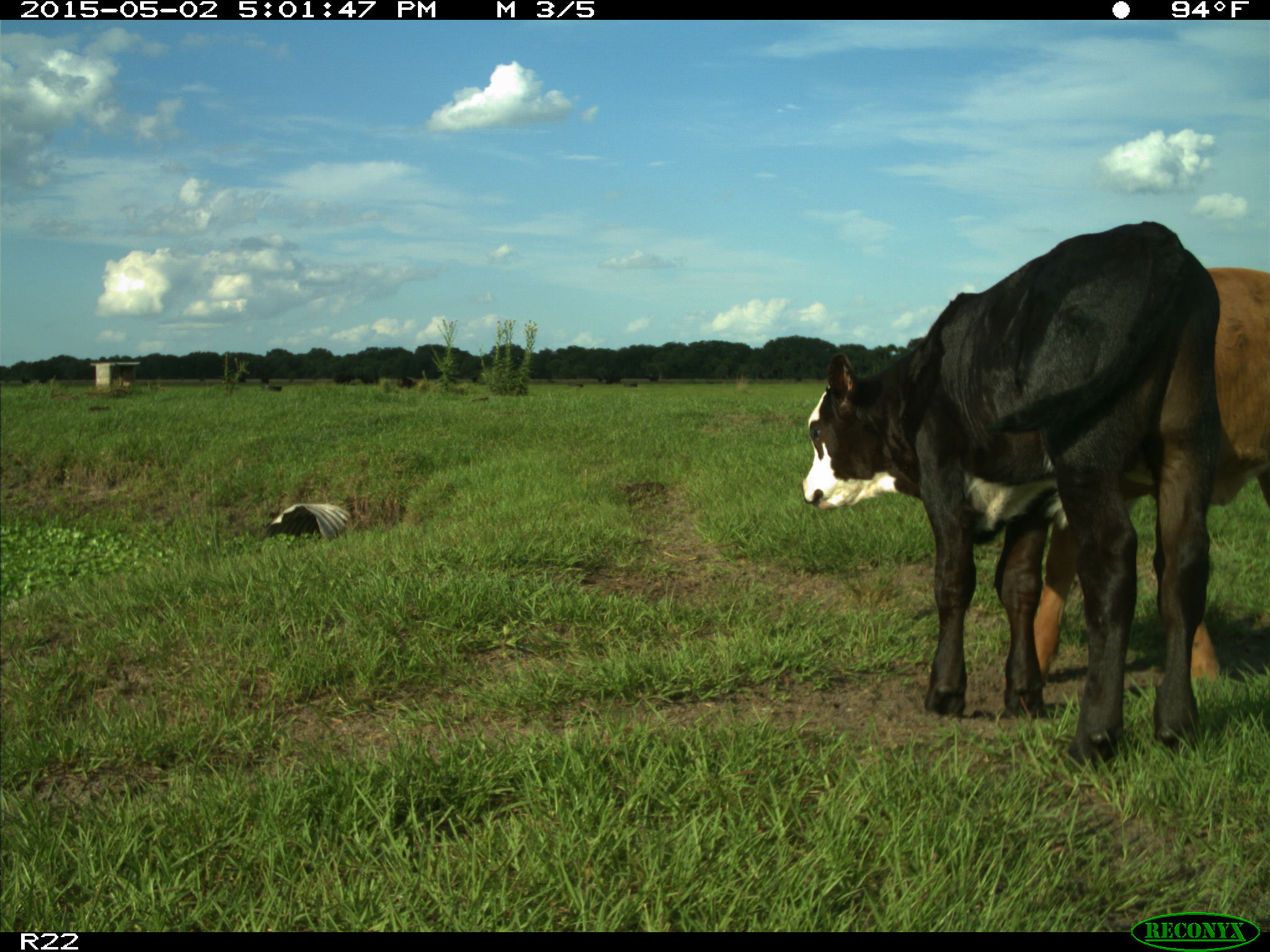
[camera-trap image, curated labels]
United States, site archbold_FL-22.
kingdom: Animalia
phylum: Chordata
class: Mammalia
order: Artiodactyla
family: Bovidae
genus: Bos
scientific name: Bos taurus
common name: domestic cow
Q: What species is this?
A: Bos taurus (domestic cow).